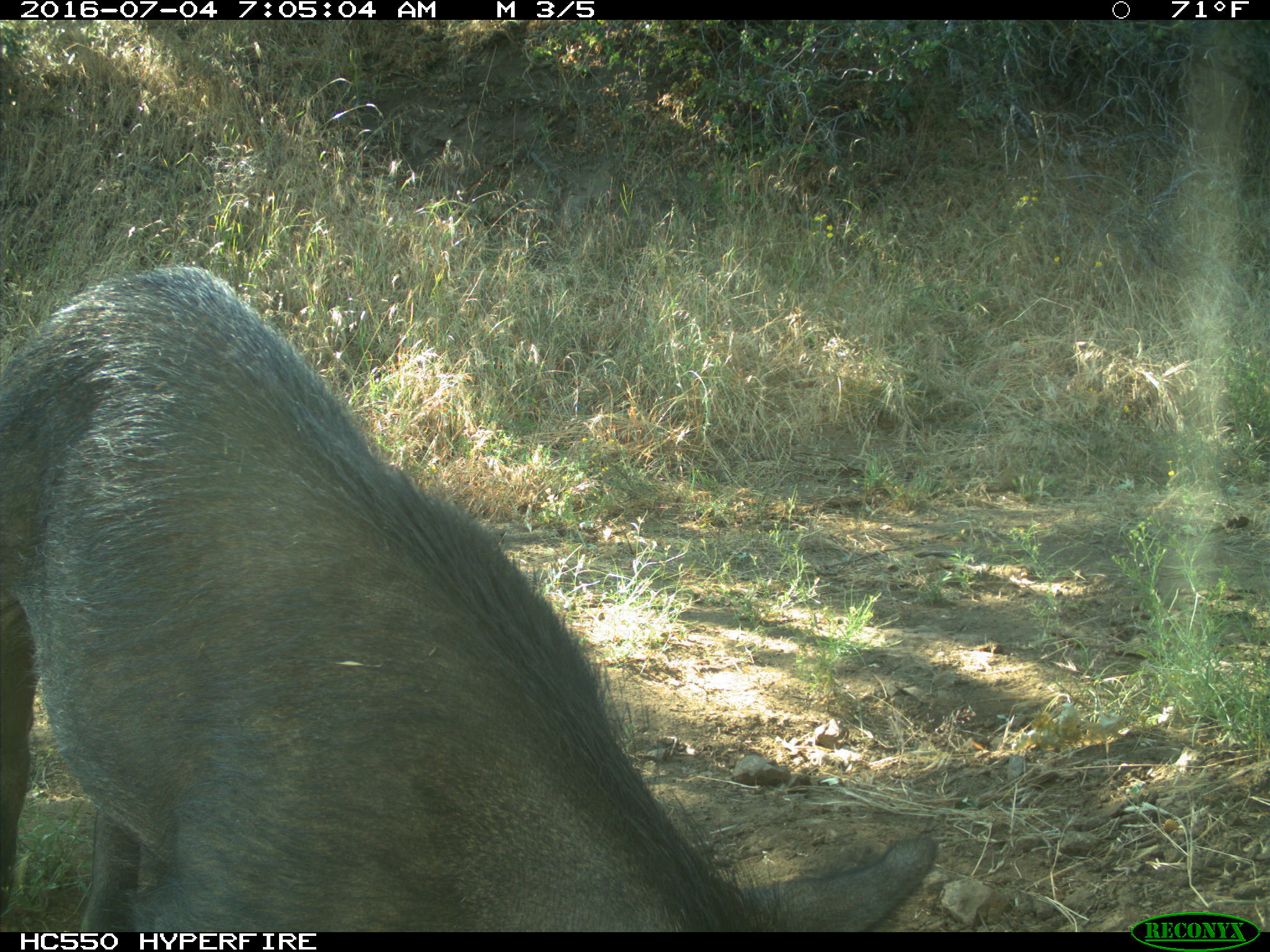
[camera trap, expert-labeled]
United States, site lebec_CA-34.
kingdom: Animalia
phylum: Chordata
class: Mammalia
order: Artiodactyla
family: Suidae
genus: Sus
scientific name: Sus scrofa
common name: wild boar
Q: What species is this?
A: Sus scrofa (wild boar).